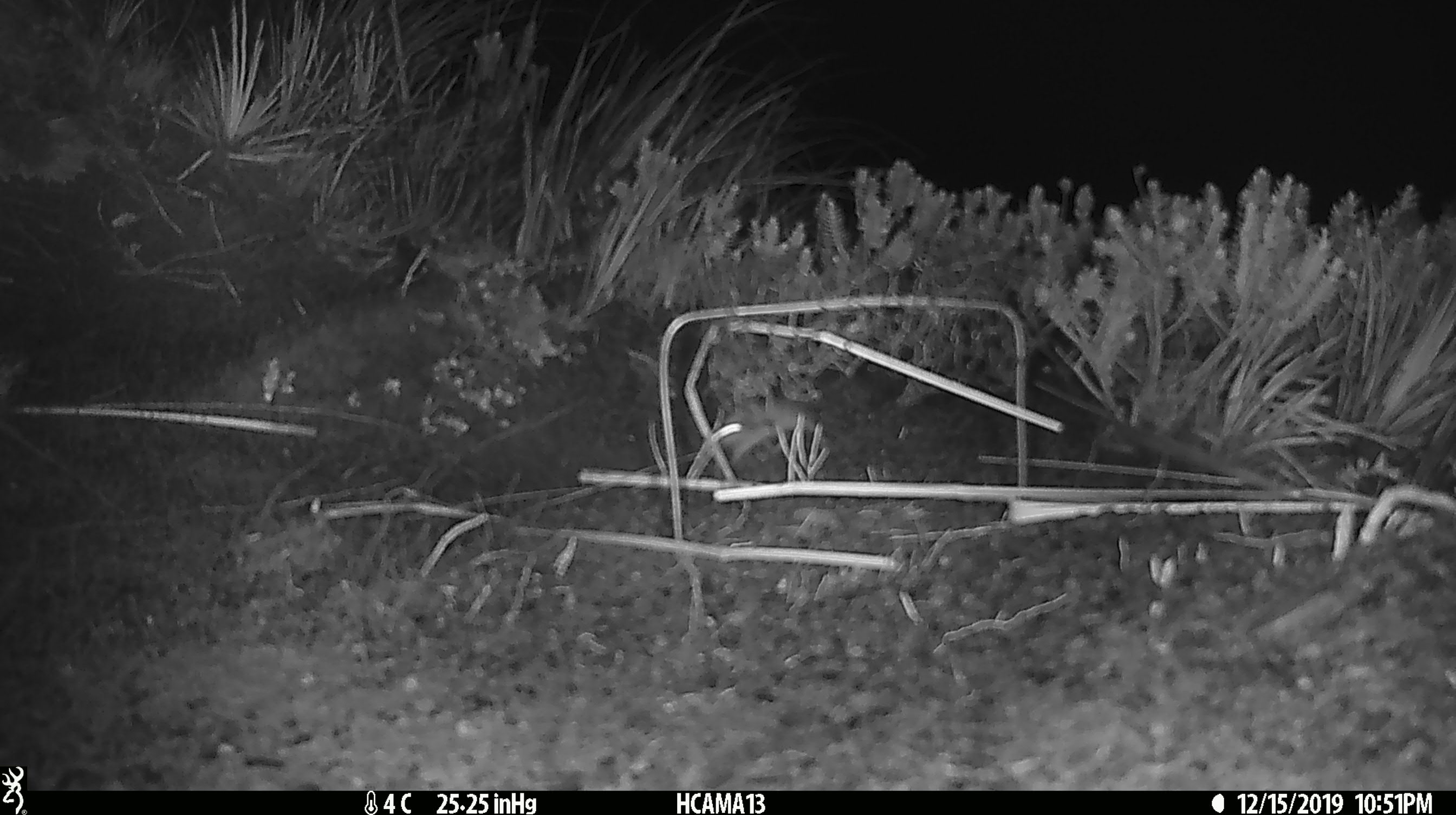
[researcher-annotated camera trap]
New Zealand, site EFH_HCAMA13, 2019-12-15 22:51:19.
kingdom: Animalia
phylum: Chordata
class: Mammalia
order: Rodentia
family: Muridae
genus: Mus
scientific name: Mus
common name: mouse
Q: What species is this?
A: Mouse (Mus).